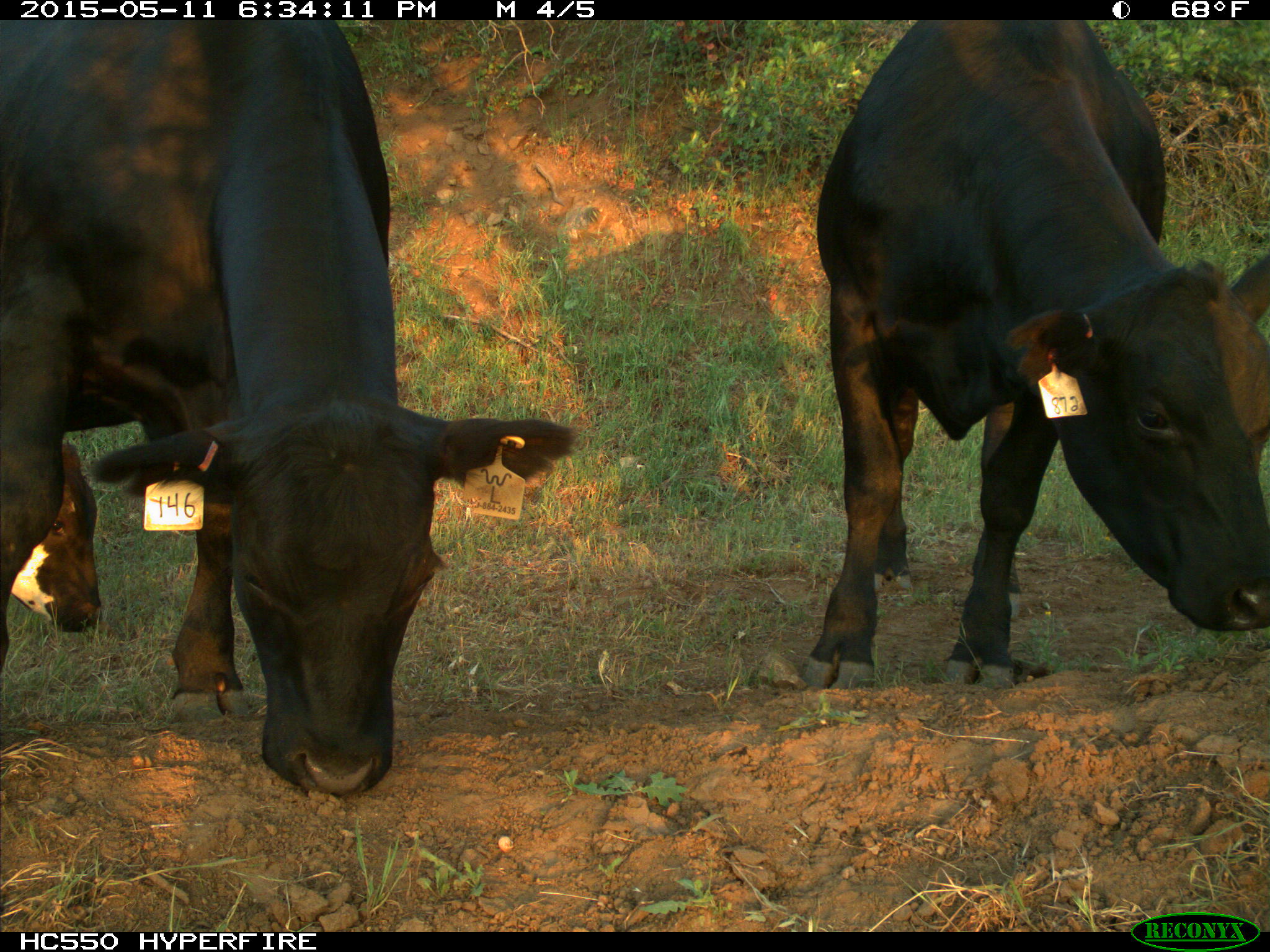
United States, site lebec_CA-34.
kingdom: Animalia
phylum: Chordata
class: Mammalia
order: Artiodactyla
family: Bovidae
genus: Bos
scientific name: Bos taurus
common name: domestic cow